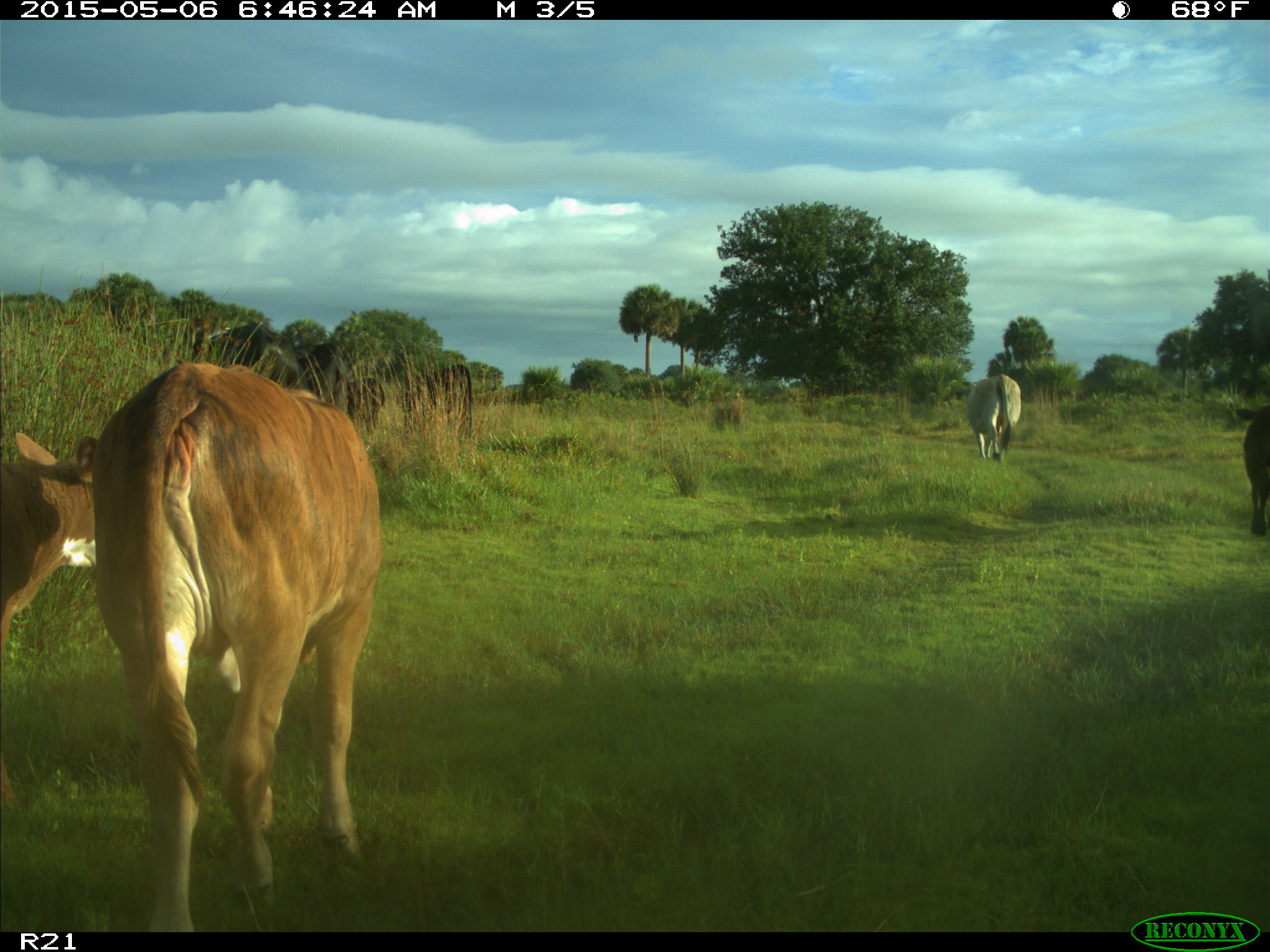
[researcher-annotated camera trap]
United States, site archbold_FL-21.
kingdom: Animalia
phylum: Chordata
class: Mammalia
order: Artiodactyla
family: Bovidae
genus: Bos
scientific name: Bos taurus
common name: domestic cow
Bos taurus (domestic cow).